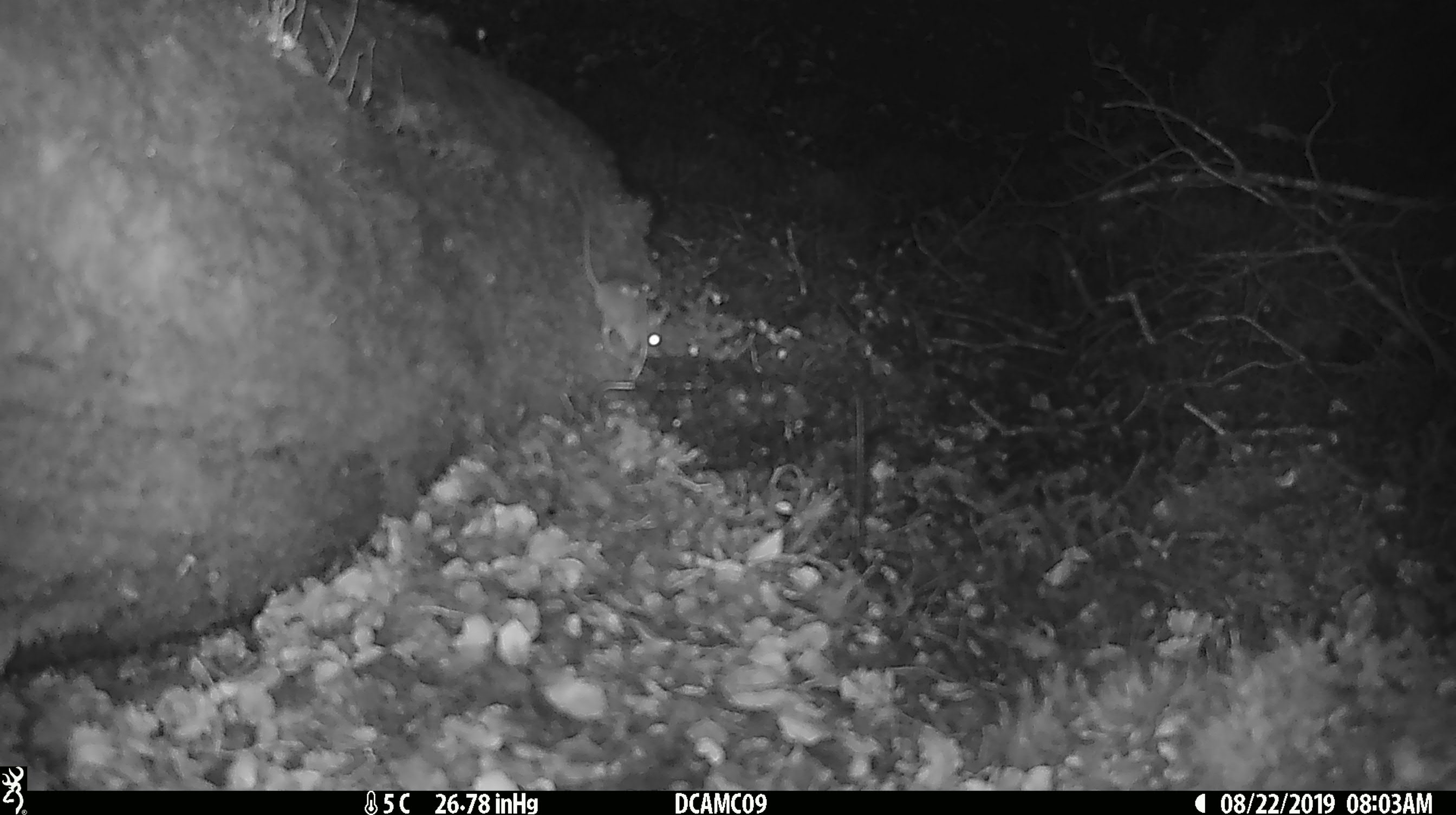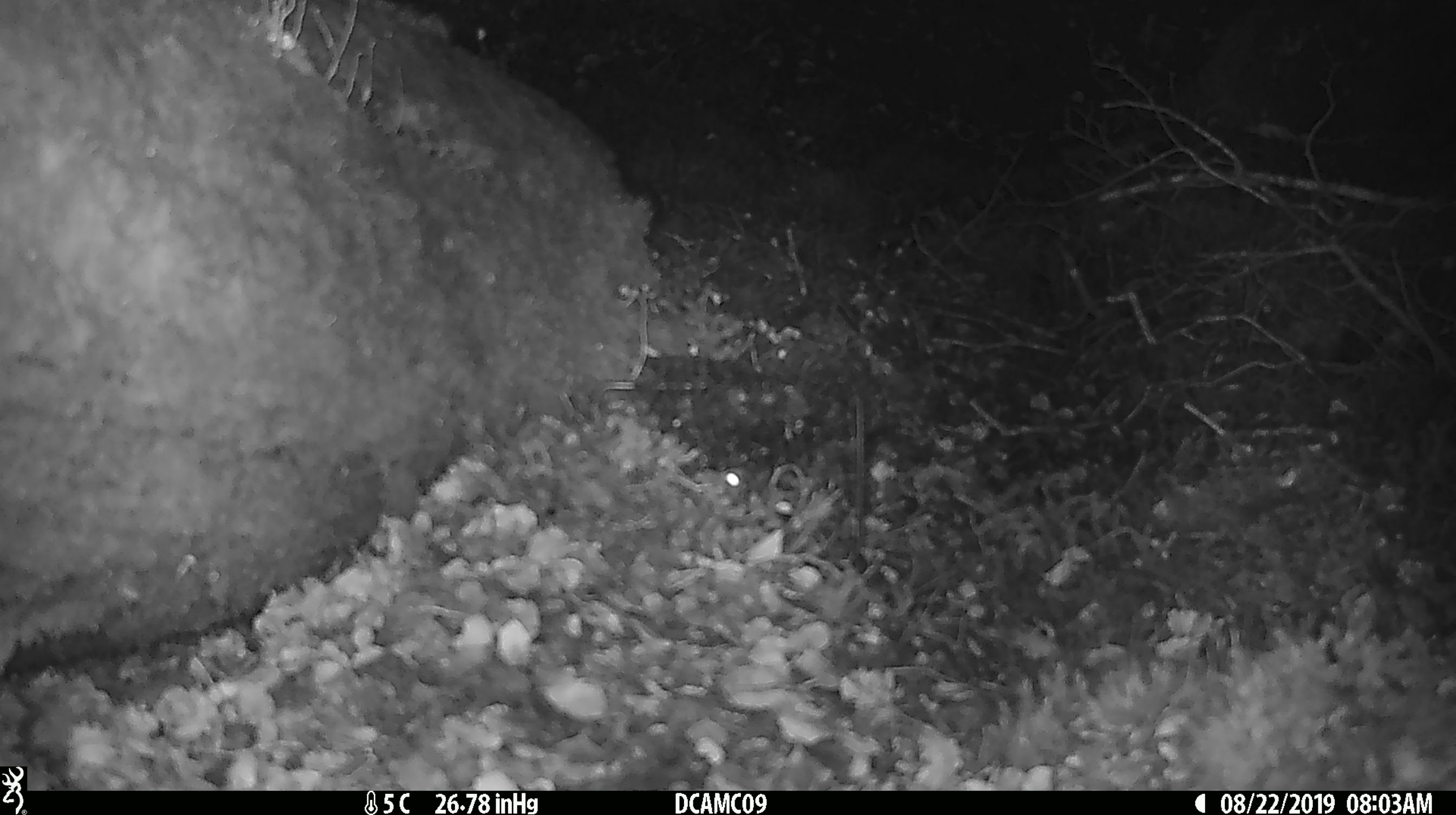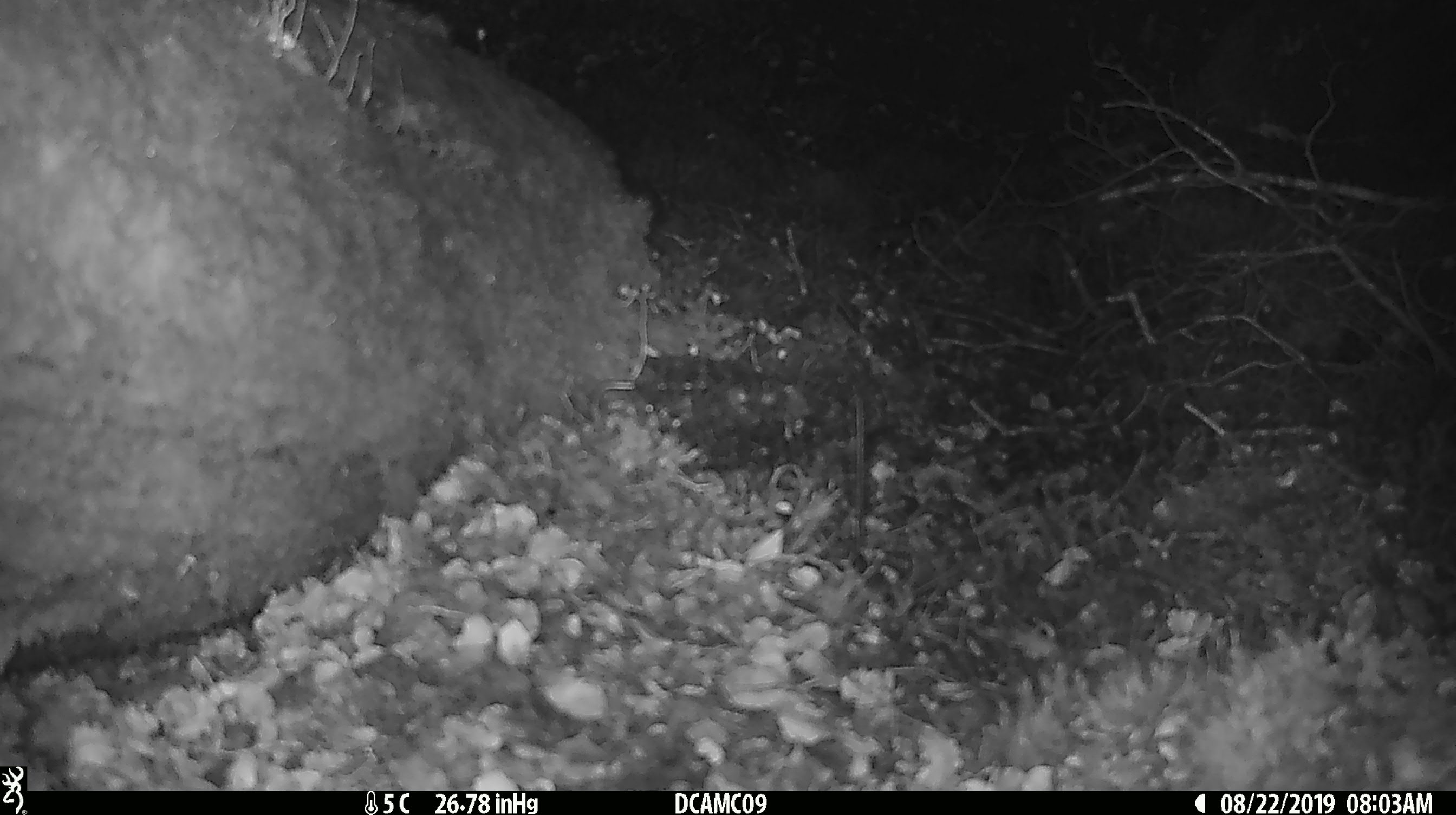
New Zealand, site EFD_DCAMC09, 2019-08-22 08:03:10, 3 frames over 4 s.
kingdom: Animalia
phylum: Chordata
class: Mammalia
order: Rodentia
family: Muridae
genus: Mus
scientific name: Mus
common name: mouse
Mouse (Mus).